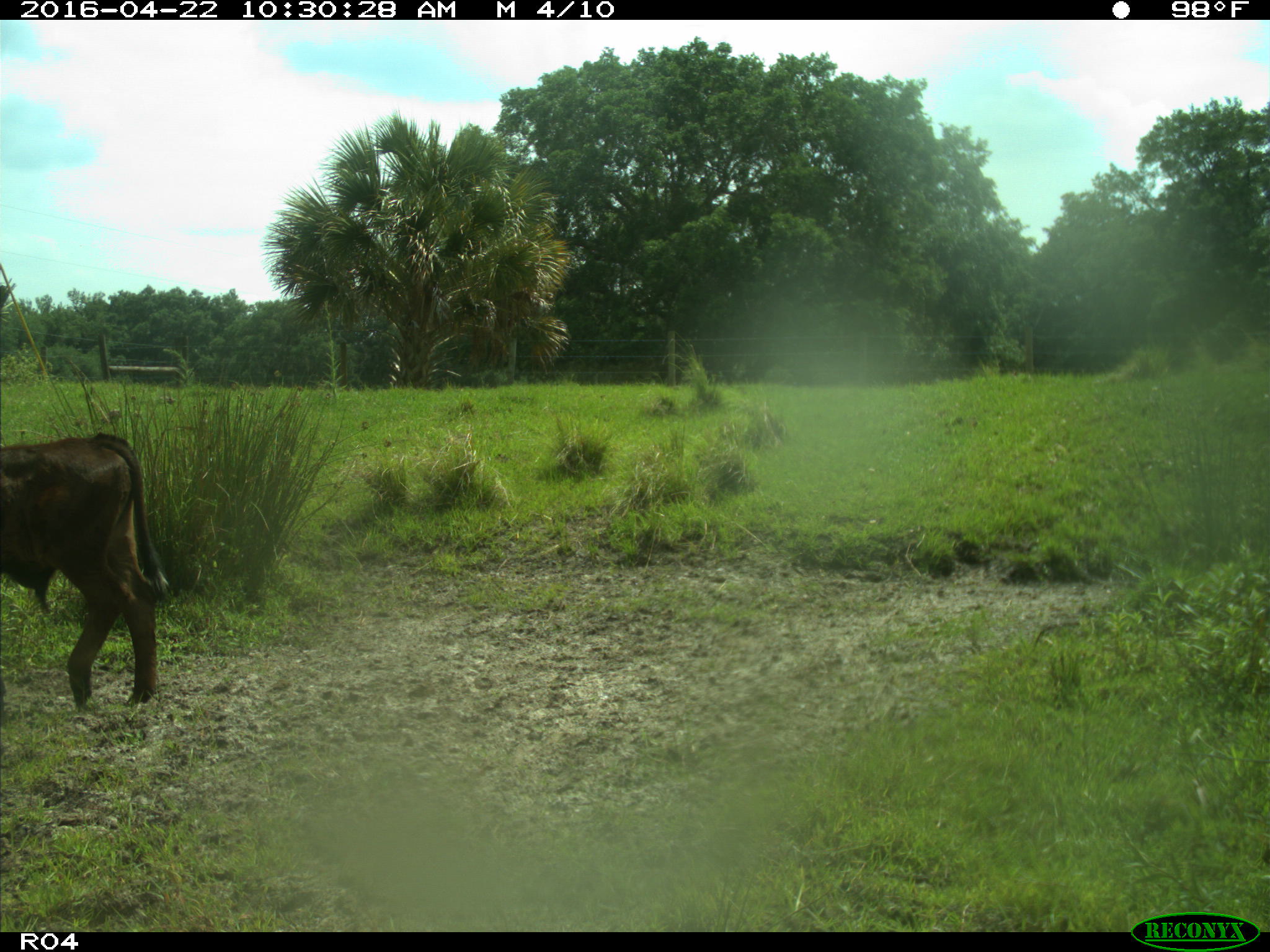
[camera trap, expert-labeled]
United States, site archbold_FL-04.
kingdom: Animalia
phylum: Chordata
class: Mammalia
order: Artiodactyla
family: Bovidae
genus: Bos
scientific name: Bos taurus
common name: domestic cow